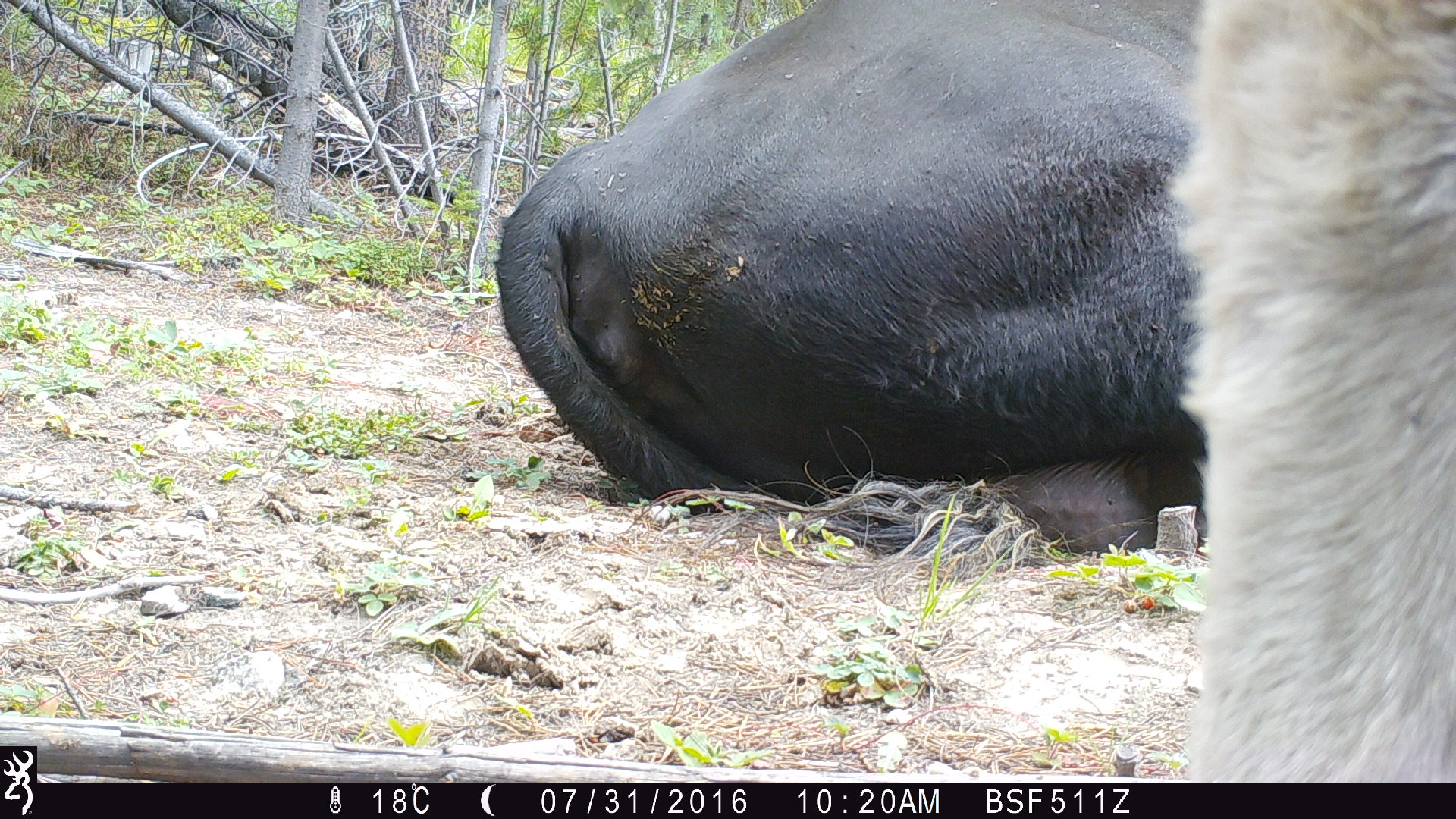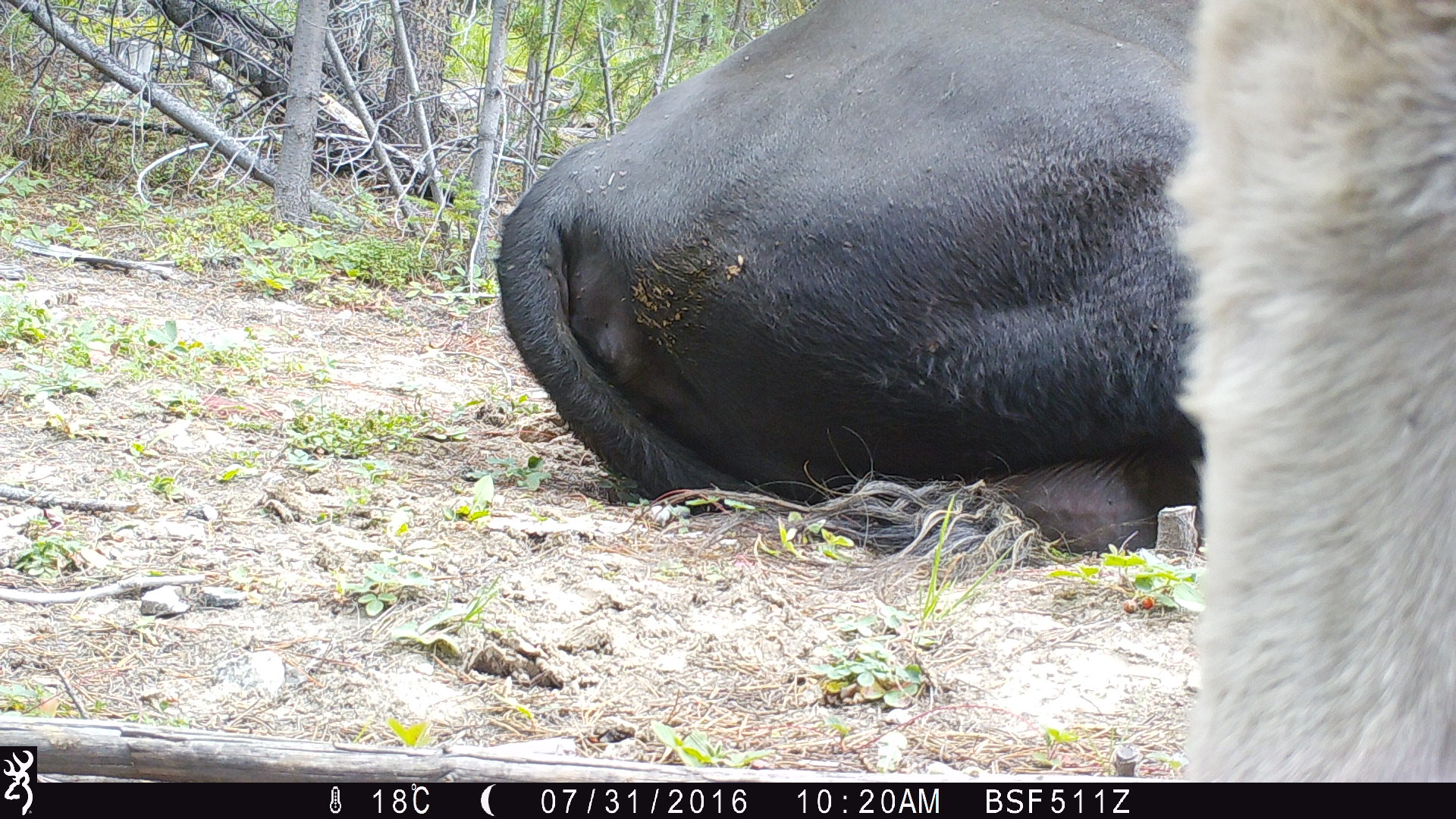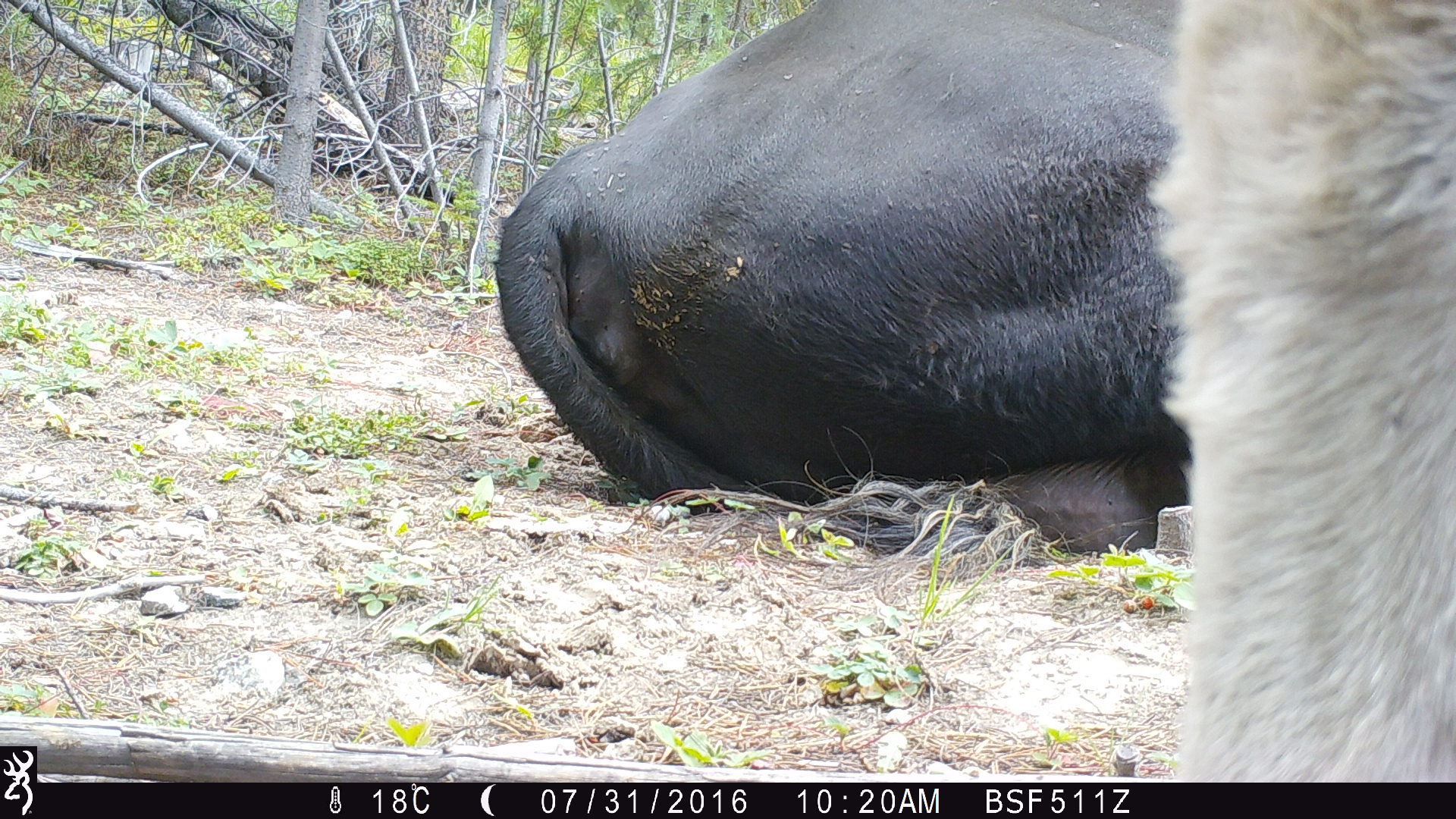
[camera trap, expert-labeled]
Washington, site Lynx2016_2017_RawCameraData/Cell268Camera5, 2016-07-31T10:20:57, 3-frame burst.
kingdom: Animalia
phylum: Chordata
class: Mammalia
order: Artiodactyla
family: Bovidae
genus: Bos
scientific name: Bos taurus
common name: domestic cattle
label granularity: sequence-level